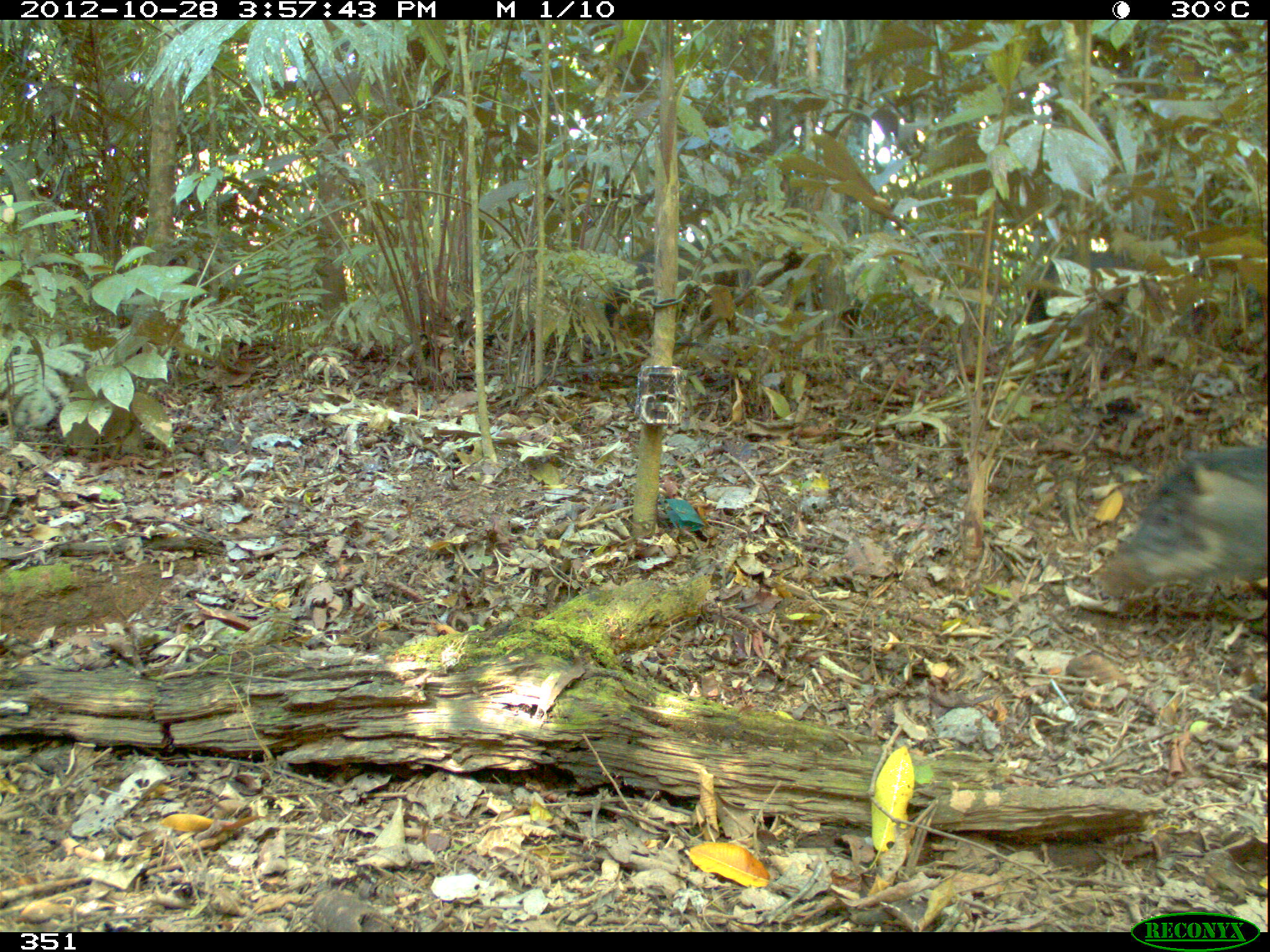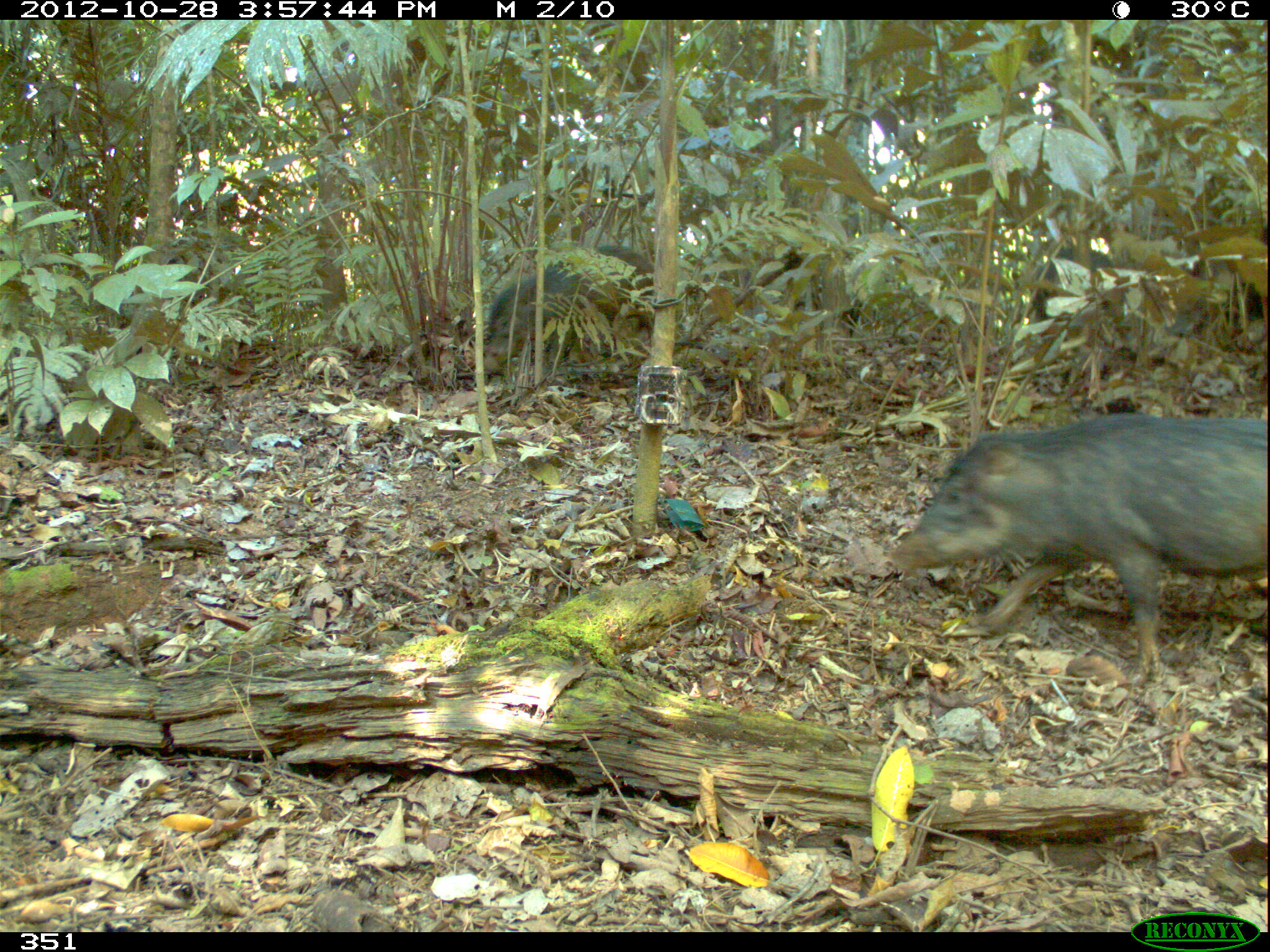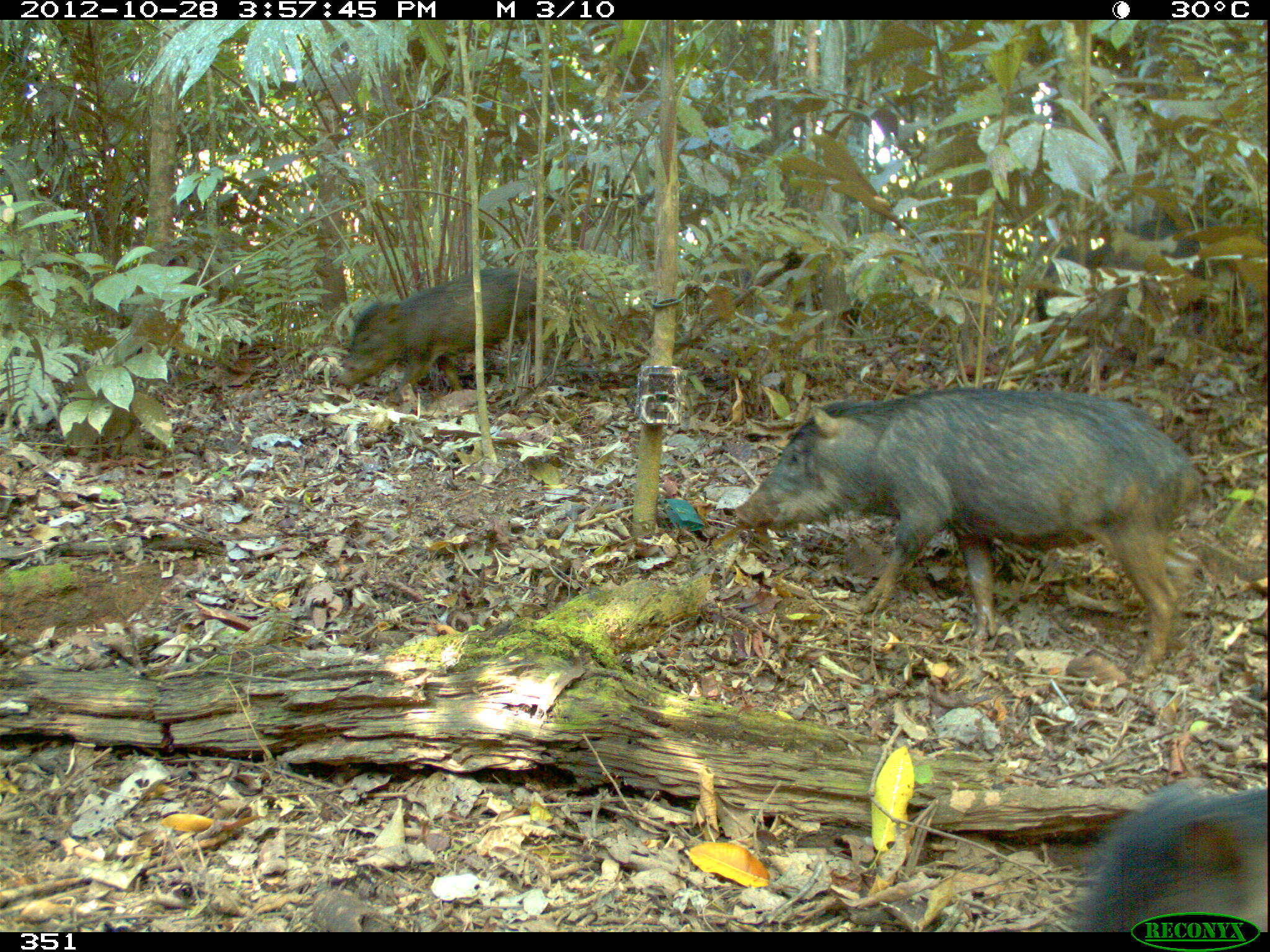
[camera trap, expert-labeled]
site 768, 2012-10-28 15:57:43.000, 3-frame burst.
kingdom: Animalia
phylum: Chordata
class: Mammalia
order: Artiodactyla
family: Tayassuidae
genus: Tayassu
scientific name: Tayassu pecari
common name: white-lipped peccary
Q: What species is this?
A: Tayassu pecari (white-lipped peccary).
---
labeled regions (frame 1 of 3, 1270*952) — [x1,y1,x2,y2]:
tayassu pecari: [1093,440,1269,599]; [605,244,803,338]; [1026,248,1140,325]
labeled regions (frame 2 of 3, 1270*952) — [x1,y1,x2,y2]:
tayassu pecari: [892,414,1267,669]; [484,242,652,368]; [1028,247,1114,329]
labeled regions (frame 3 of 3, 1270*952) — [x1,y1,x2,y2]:
tayassu pecari: [729,386,1203,677]; [1071,785,1267,931]; [336,264,539,399]; [1035,212,1222,346]